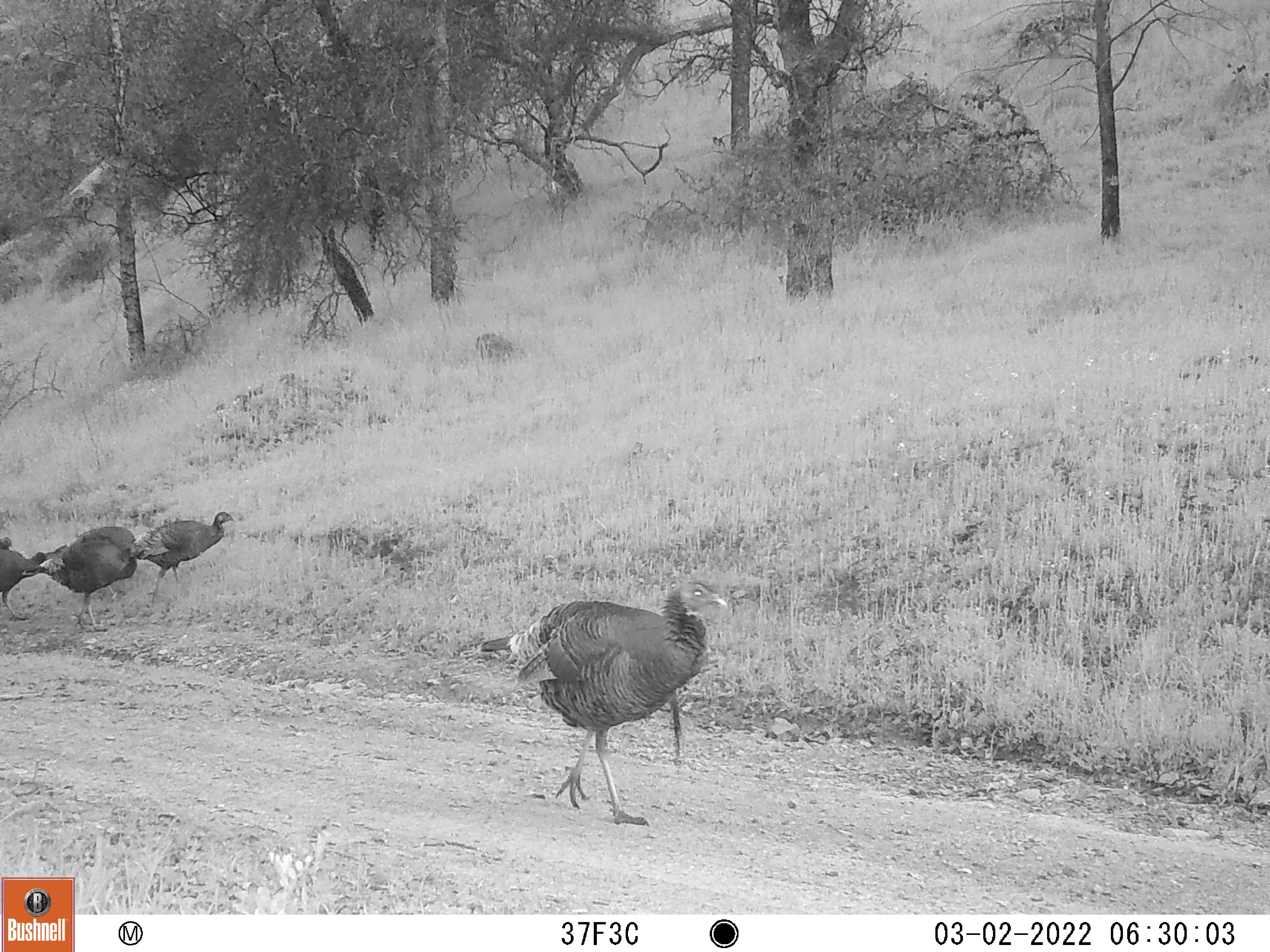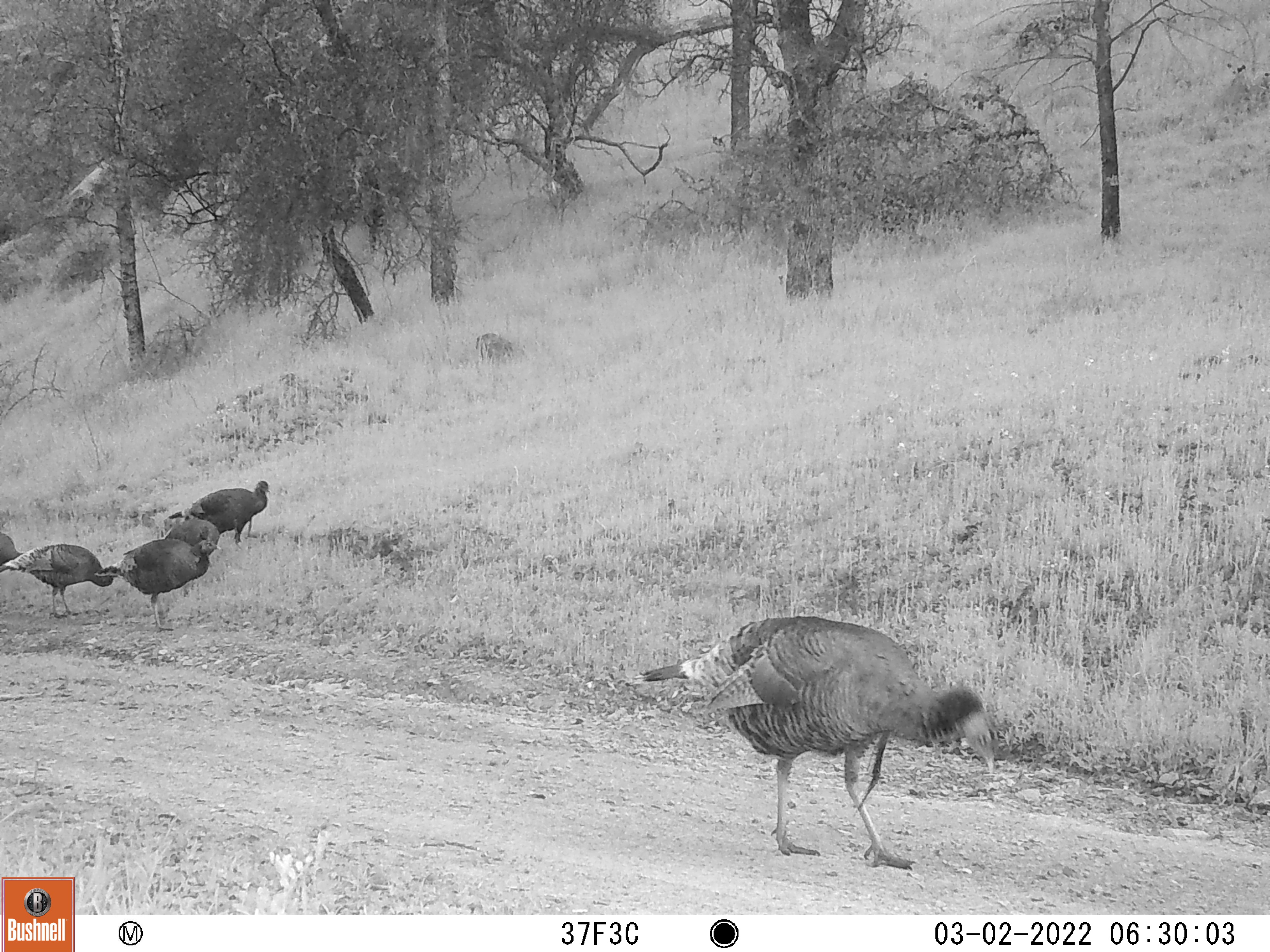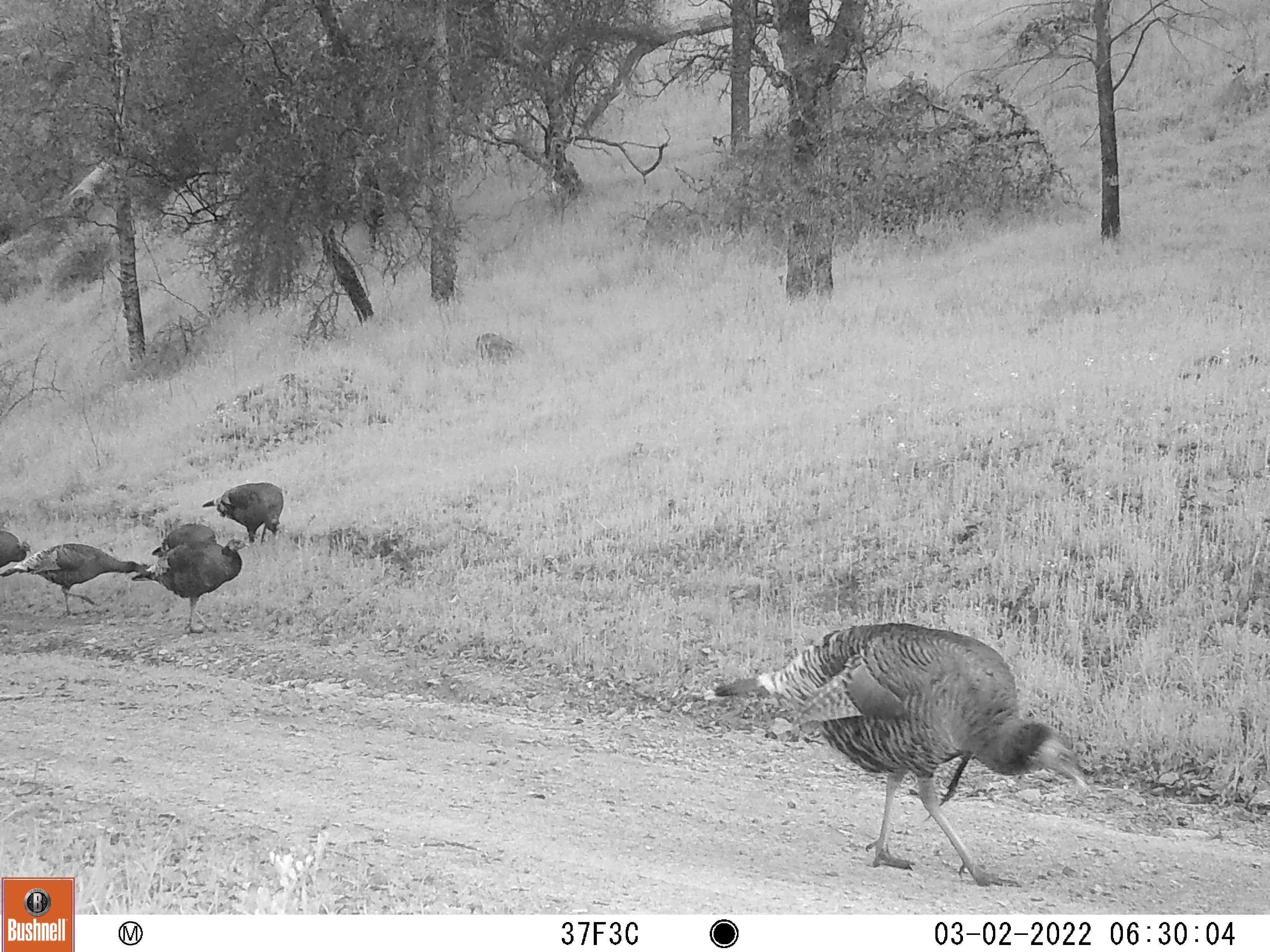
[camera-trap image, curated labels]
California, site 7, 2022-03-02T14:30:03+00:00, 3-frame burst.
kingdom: Animalia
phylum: Chordata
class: Aves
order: Galliformes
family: Phasianidae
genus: Meleagris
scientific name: Meleagris gallopavo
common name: turkey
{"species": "turkey (Meleagris gallopavo)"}